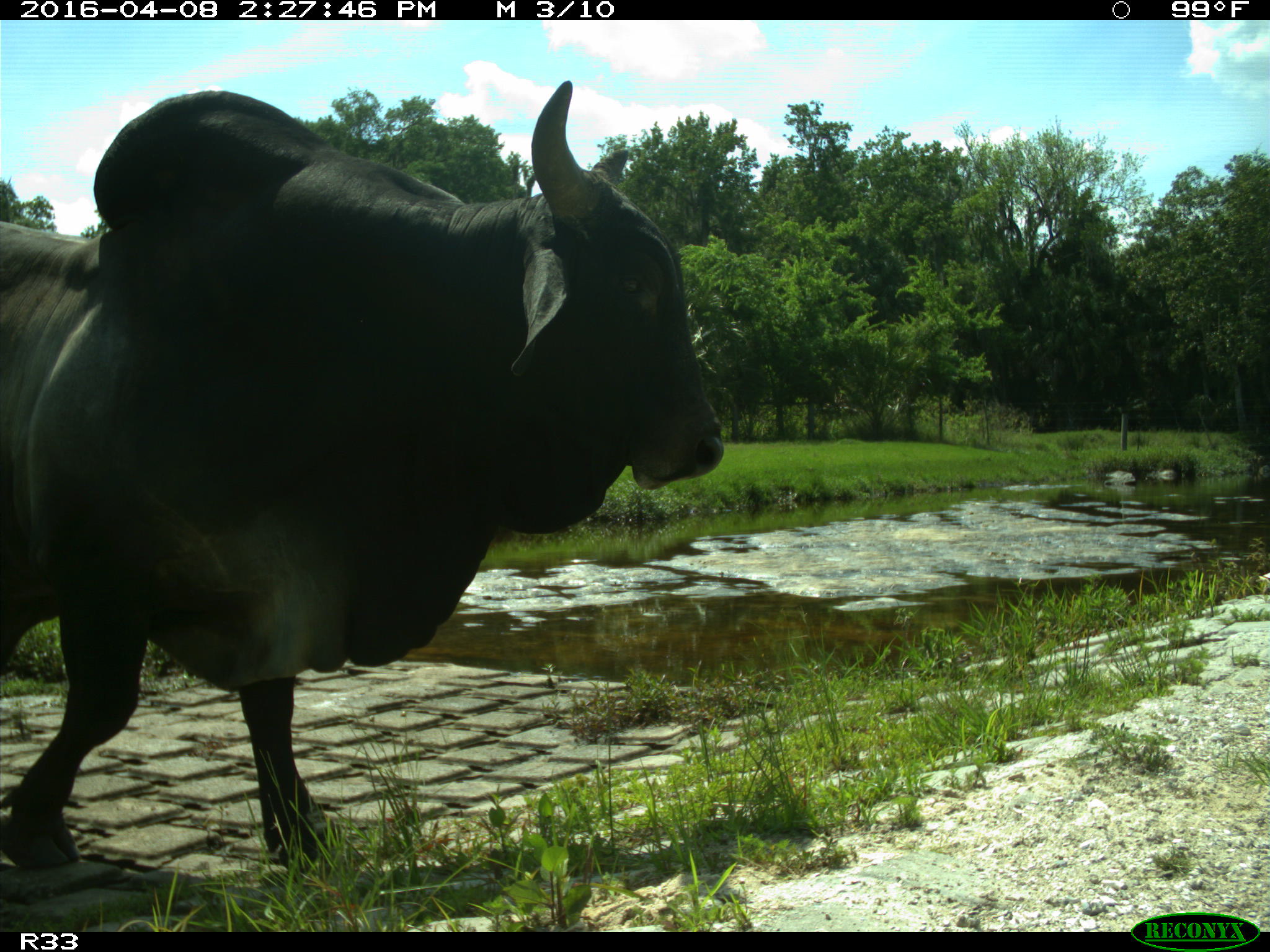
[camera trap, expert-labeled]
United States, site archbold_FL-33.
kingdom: Animalia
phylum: Chordata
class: Mammalia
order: Artiodactyla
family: Bovidae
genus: Bos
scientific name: Bos taurus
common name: domestic cow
Bos taurus (domestic cow).